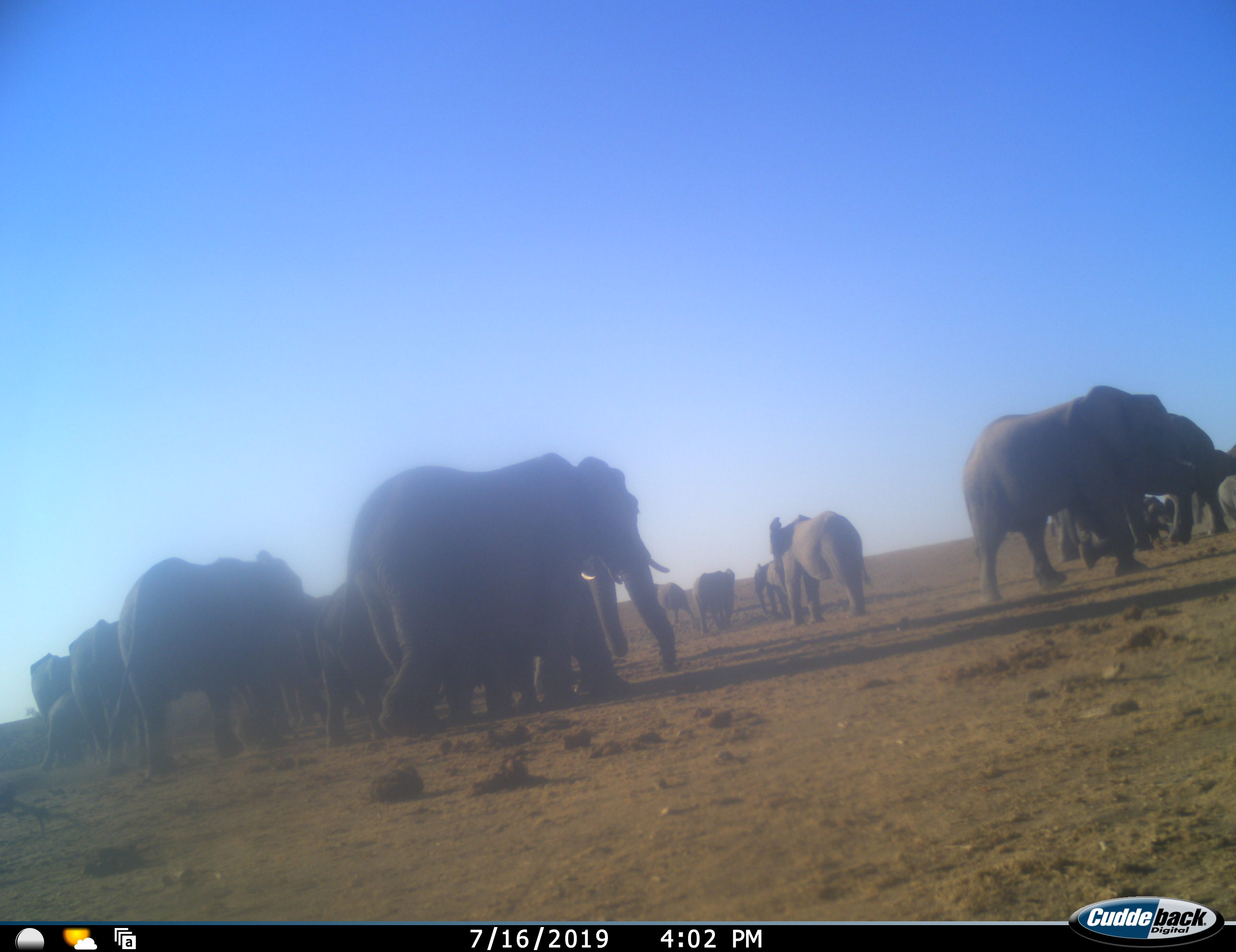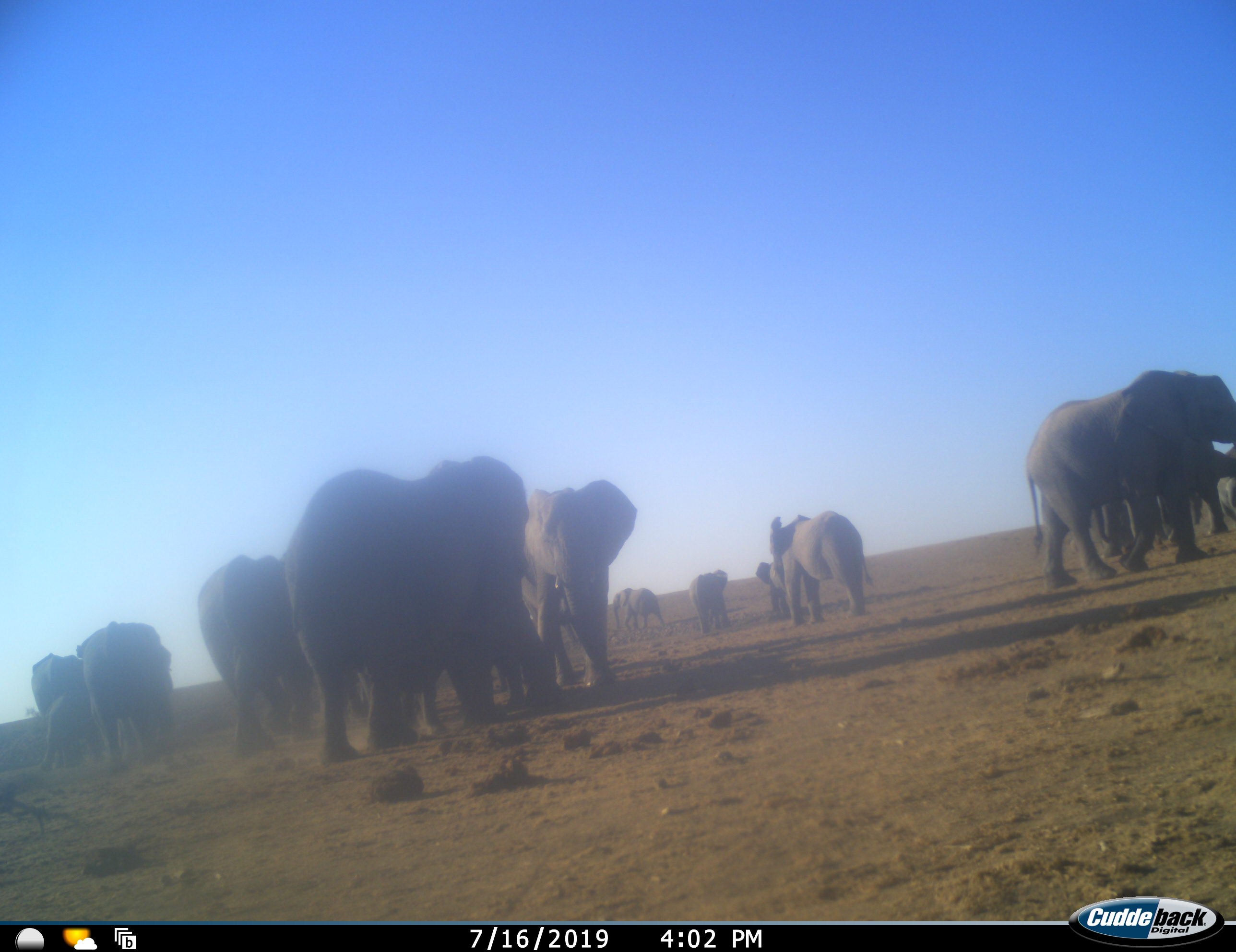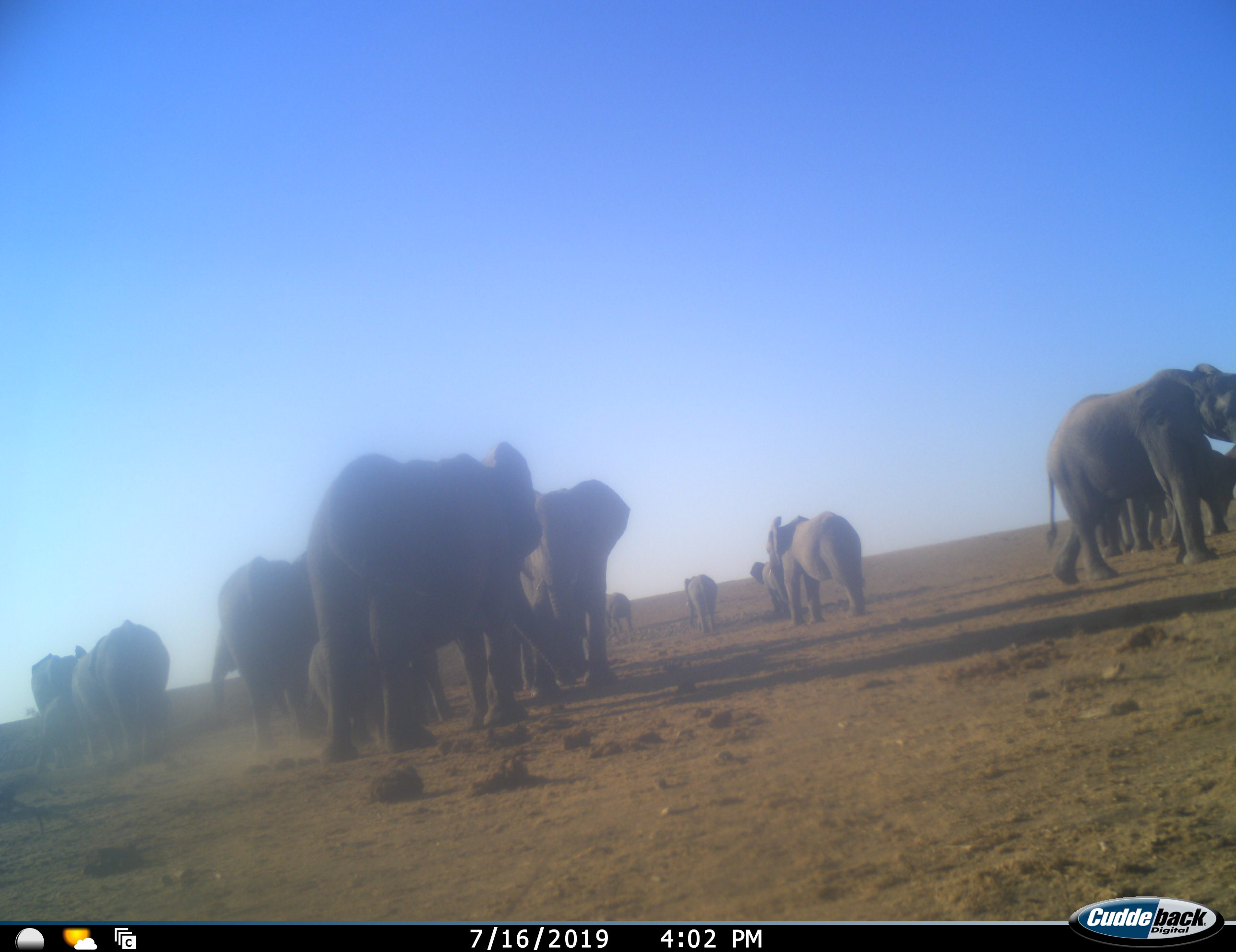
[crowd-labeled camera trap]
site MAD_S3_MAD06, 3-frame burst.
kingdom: Animalia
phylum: Chordata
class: Mammalia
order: Proboscidea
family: Elephantidae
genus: Loxodonta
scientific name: Loxodonta africana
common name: african bush elephant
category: elephant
Elephant (african bush elephant) (Loxodonta africana), count 11-50. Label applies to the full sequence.